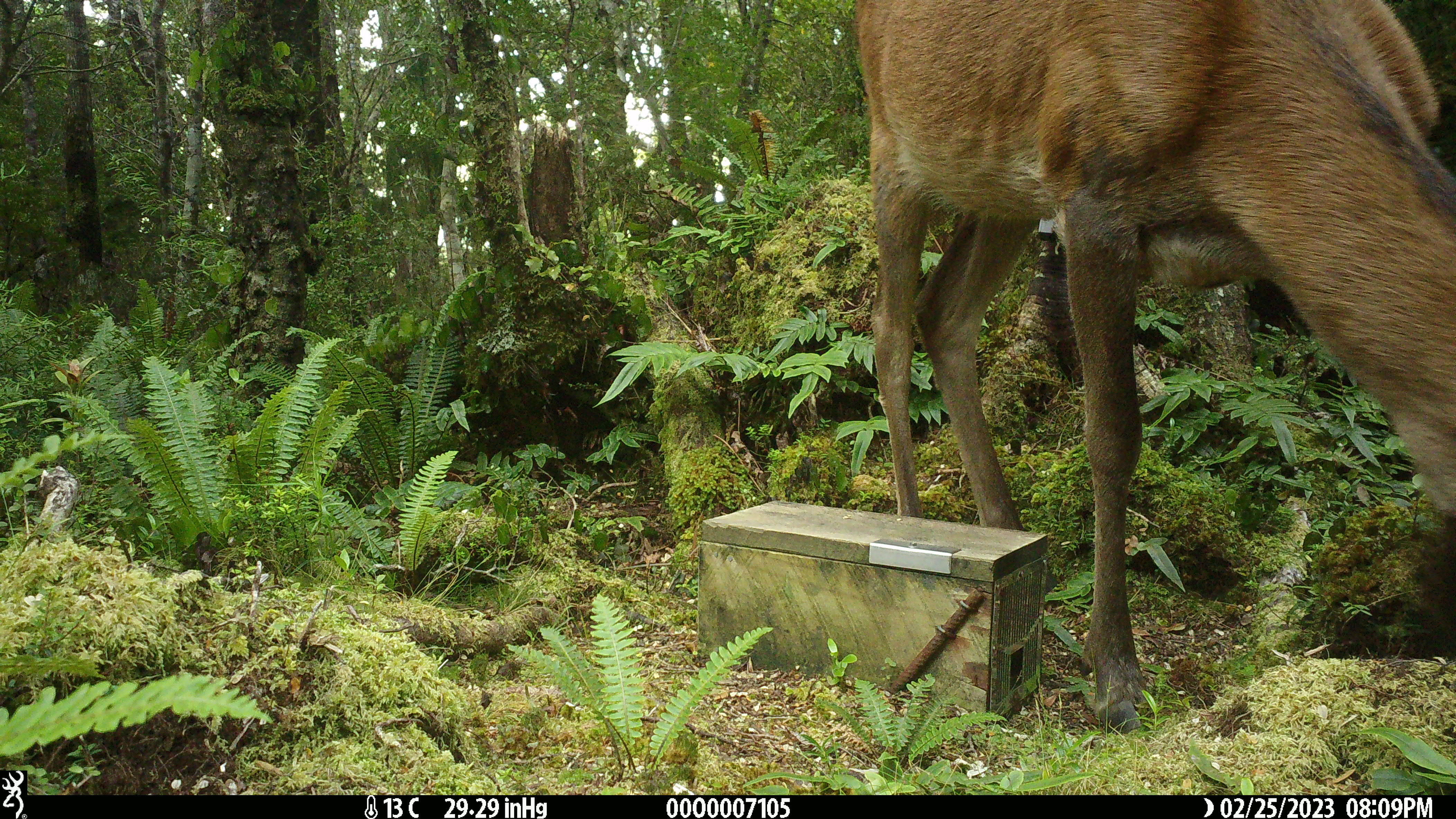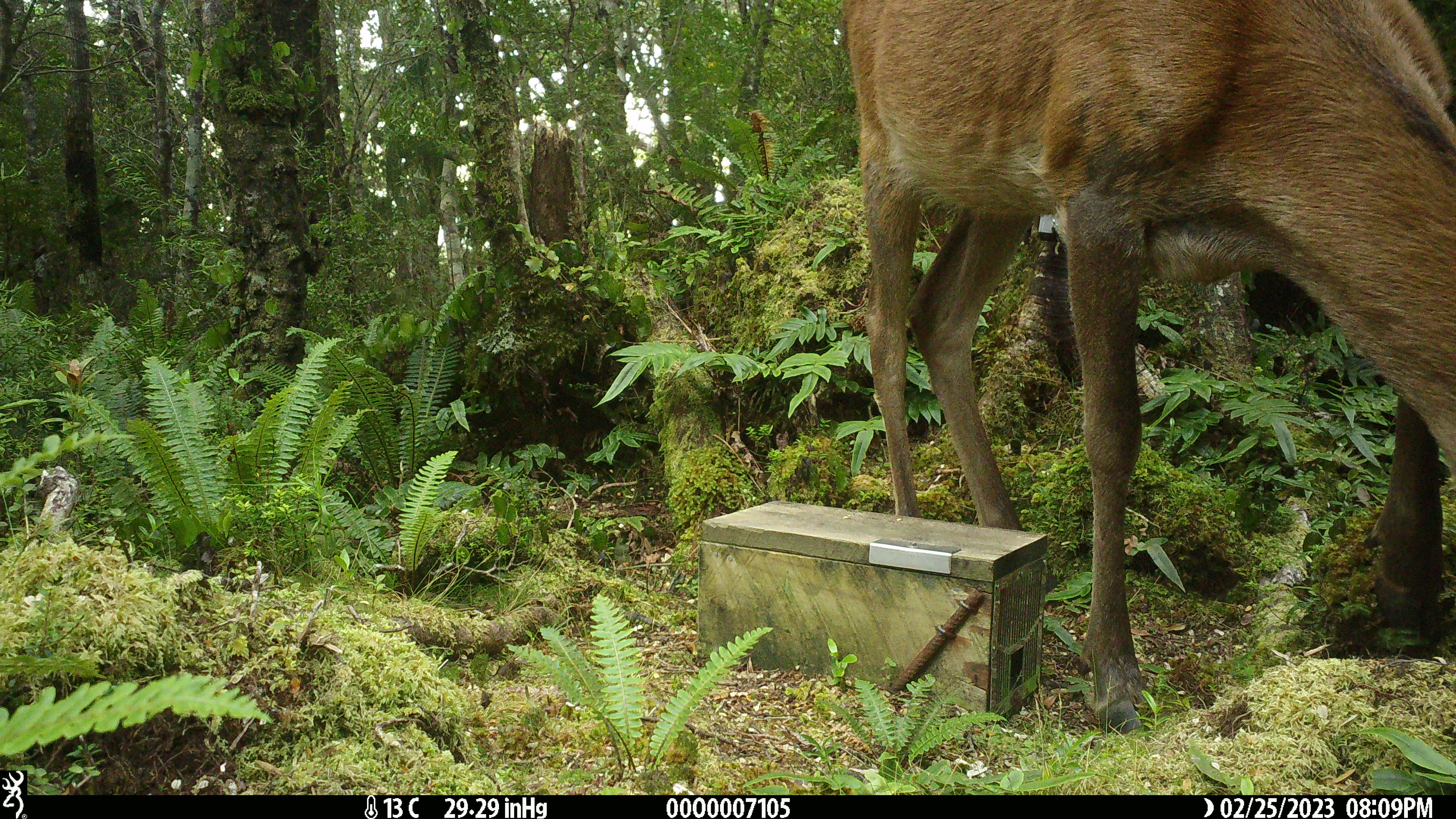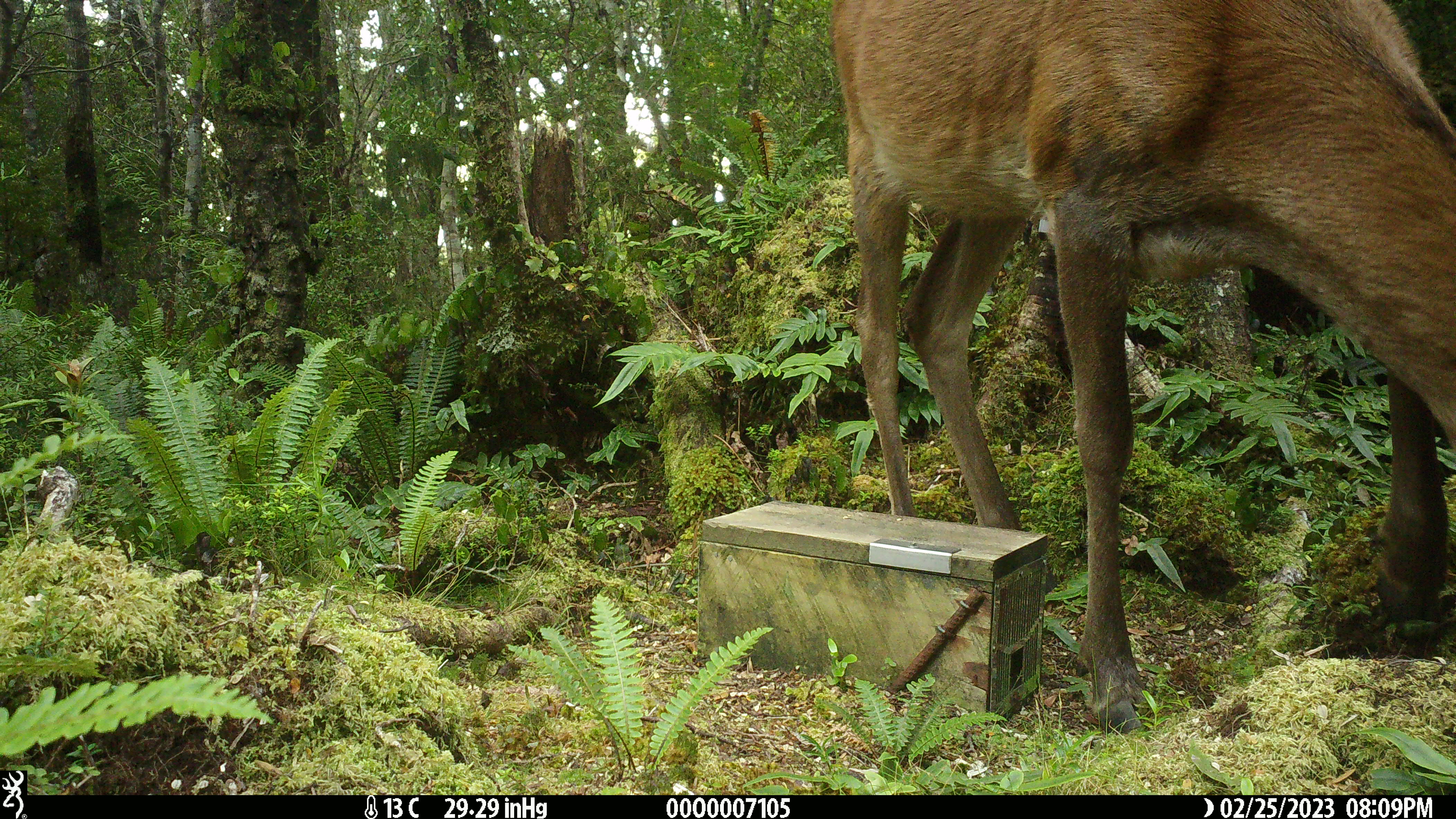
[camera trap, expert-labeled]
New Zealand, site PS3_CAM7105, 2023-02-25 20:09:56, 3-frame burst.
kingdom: Animalia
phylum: Chordata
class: Mammalia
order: Artiodactyla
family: Cervidae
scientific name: Cervidae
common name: deer